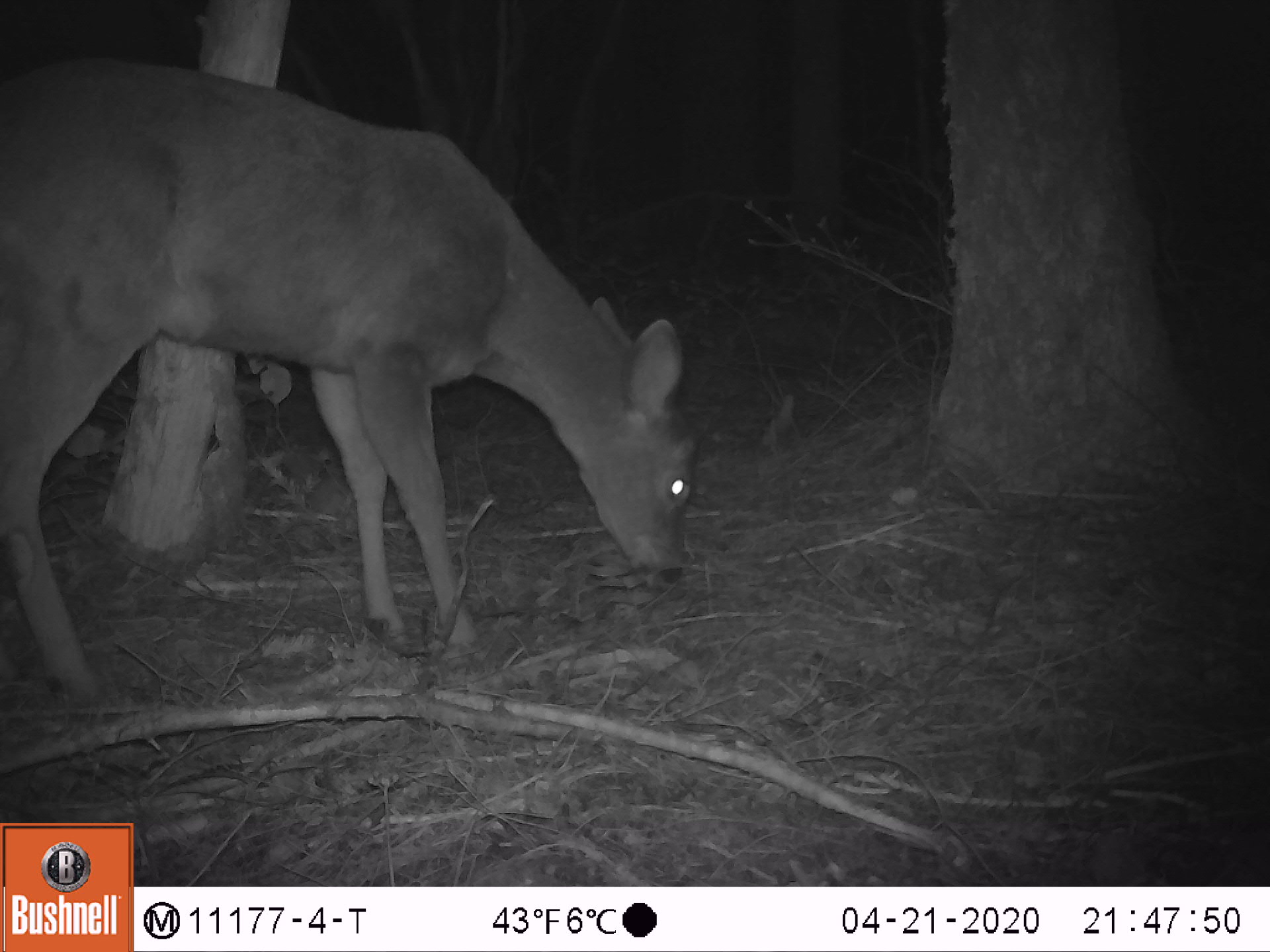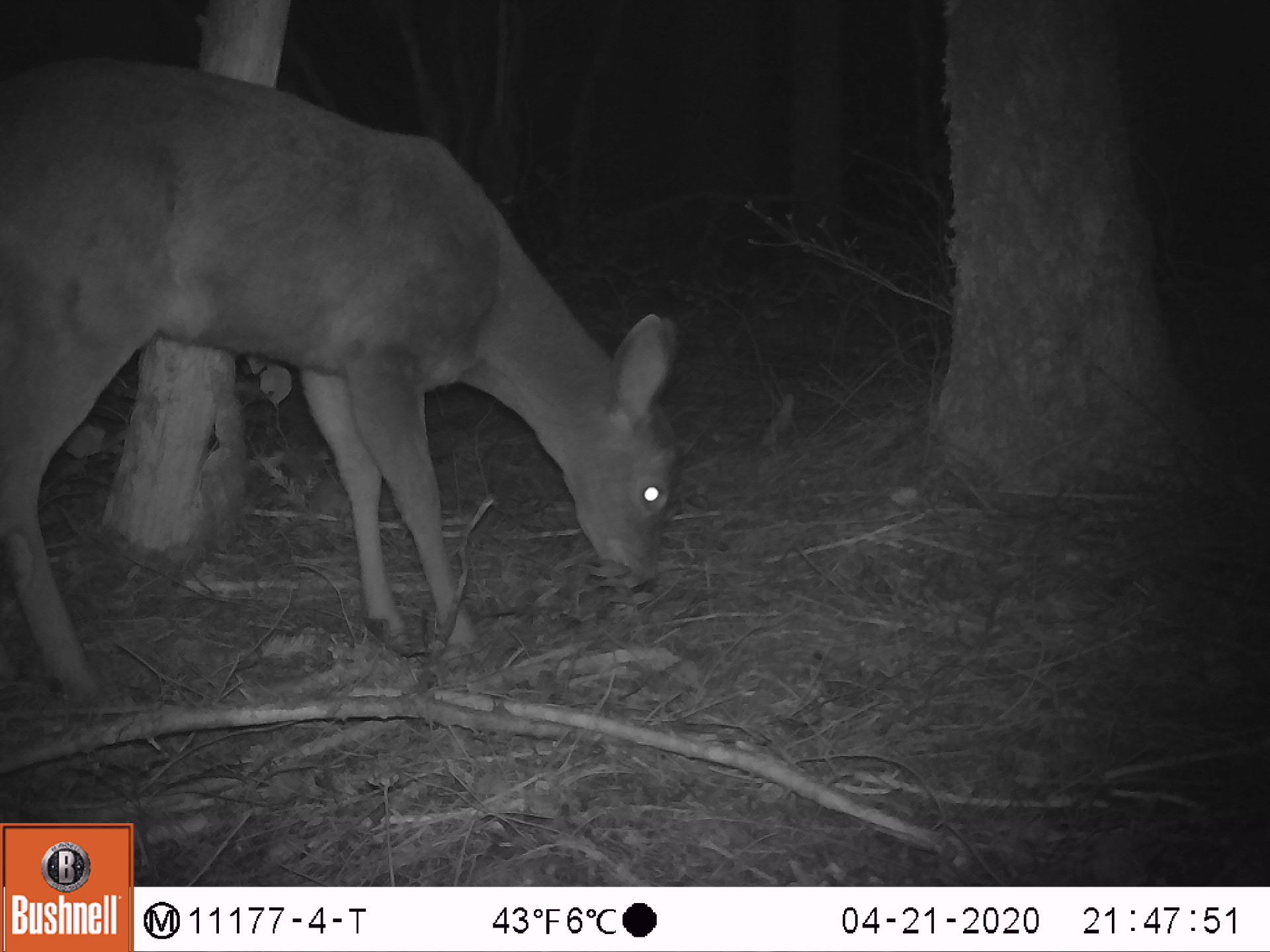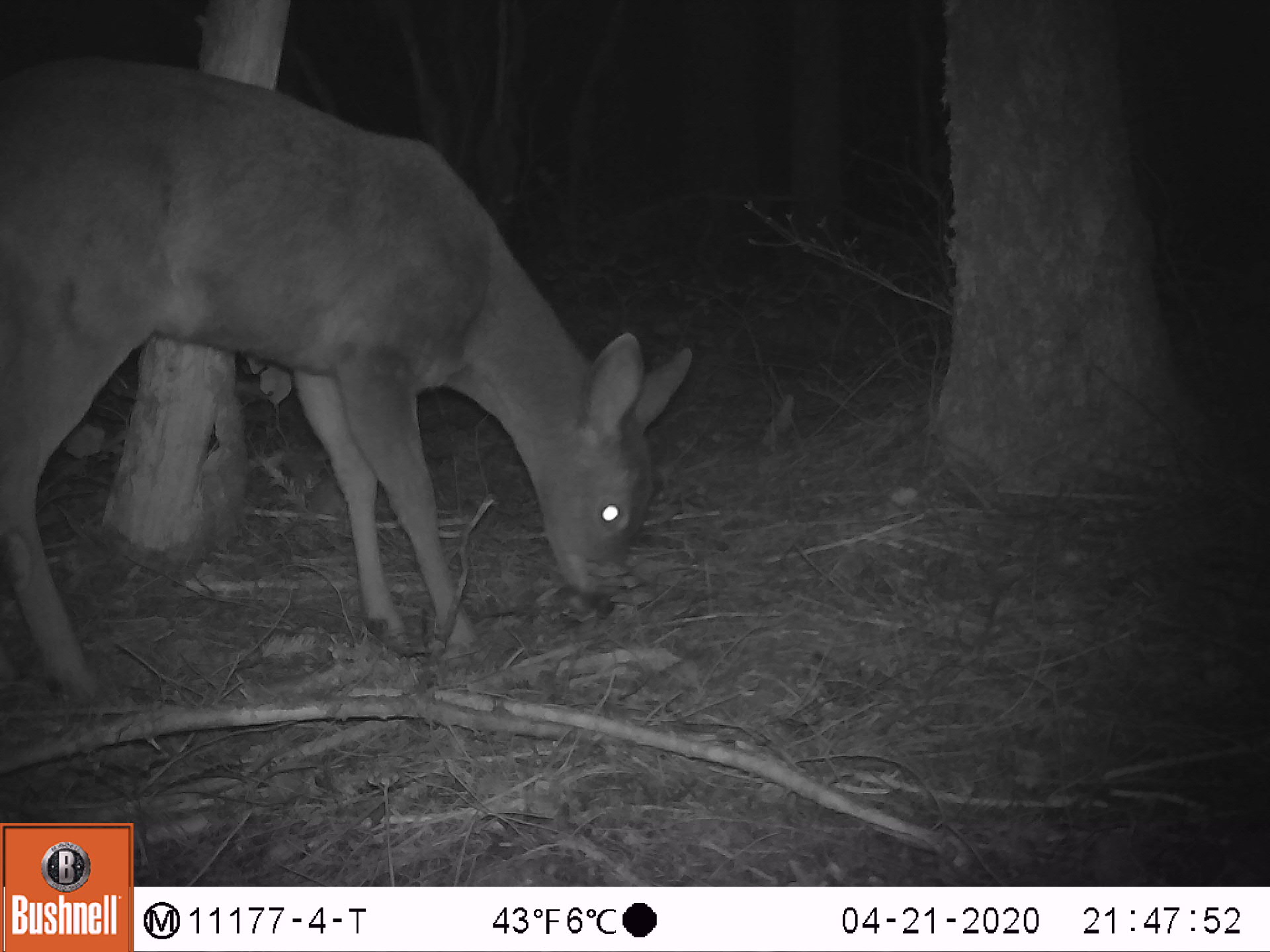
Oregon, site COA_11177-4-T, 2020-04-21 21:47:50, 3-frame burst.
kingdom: Animalia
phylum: Chordata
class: Mammalia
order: Artiodactyla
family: Cervidae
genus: Odocoileus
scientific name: Odocoileus hemionus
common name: black-tailed deer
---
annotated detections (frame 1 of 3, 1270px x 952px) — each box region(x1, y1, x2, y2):
black-tailed deer: region(0, 45, 702, 702)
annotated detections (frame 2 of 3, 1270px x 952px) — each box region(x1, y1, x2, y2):
black-tailed deer: region(0, 45, 677, 719)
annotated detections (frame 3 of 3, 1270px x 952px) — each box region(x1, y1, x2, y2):
black-tailed deer: region(3, 51, 699, 699)